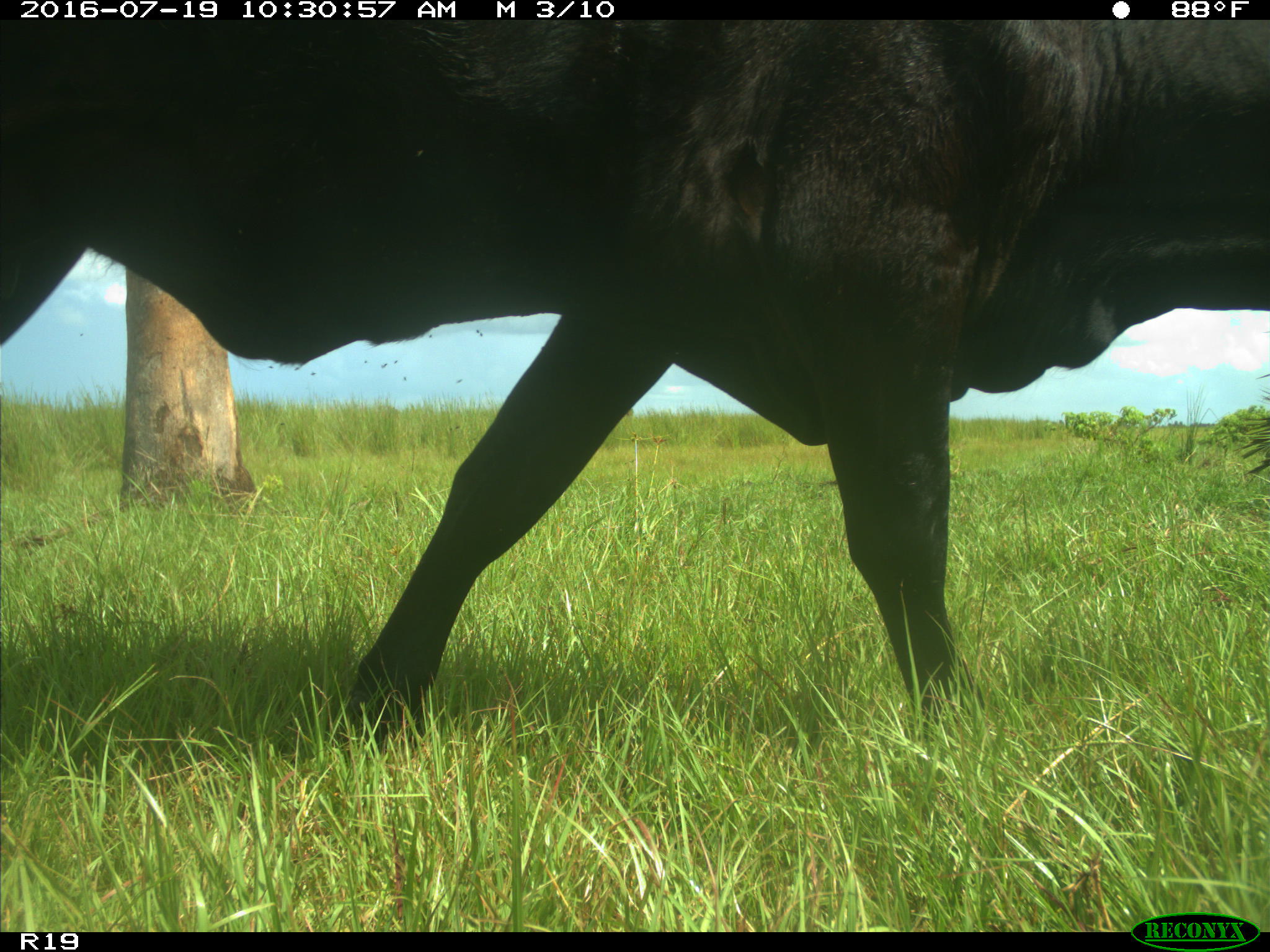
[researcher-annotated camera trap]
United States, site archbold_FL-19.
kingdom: Animalia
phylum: Chordata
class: Mammalia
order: Artiodactyla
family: Bovidae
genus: Bos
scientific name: Bos taurus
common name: domestic cow